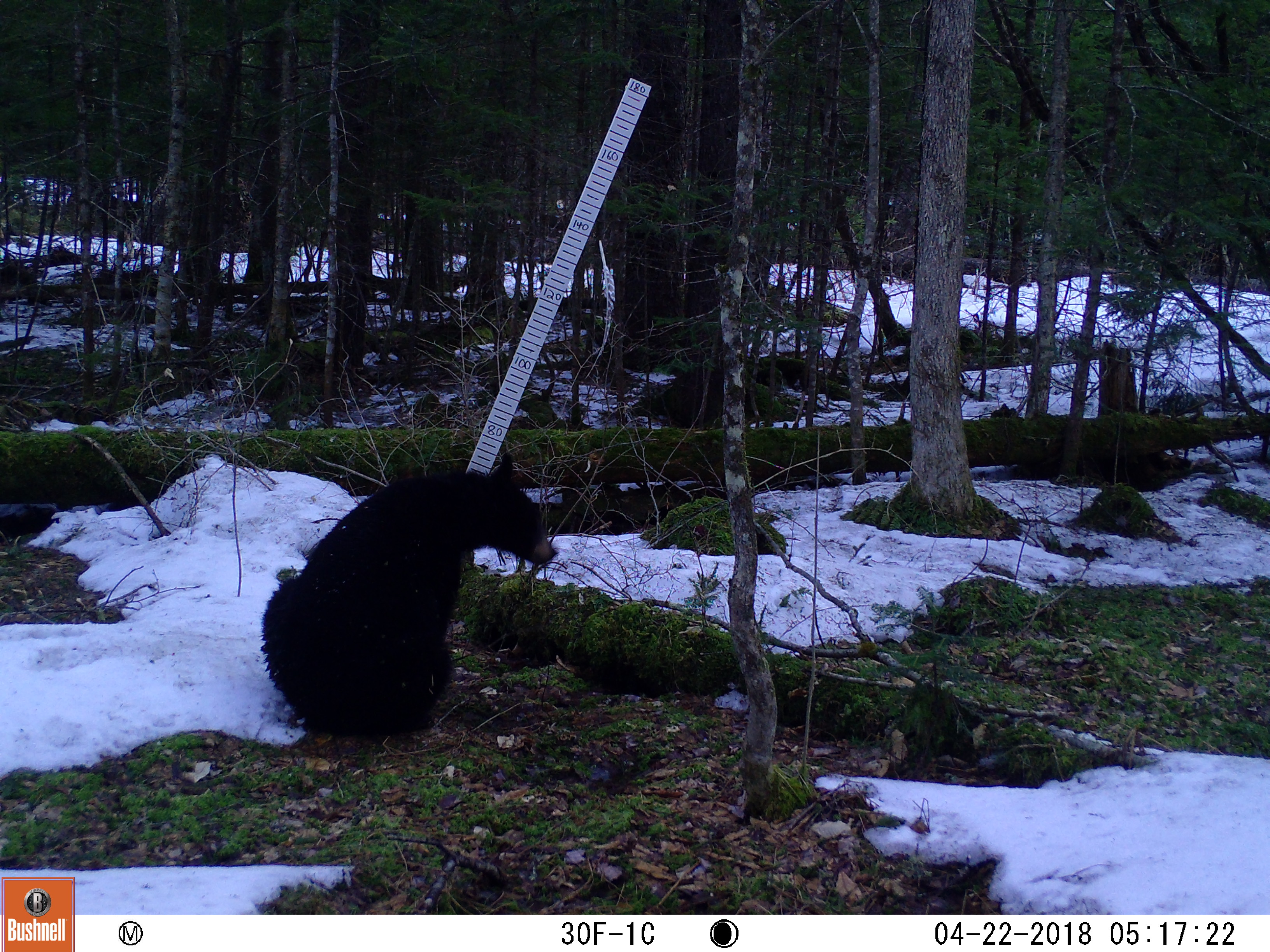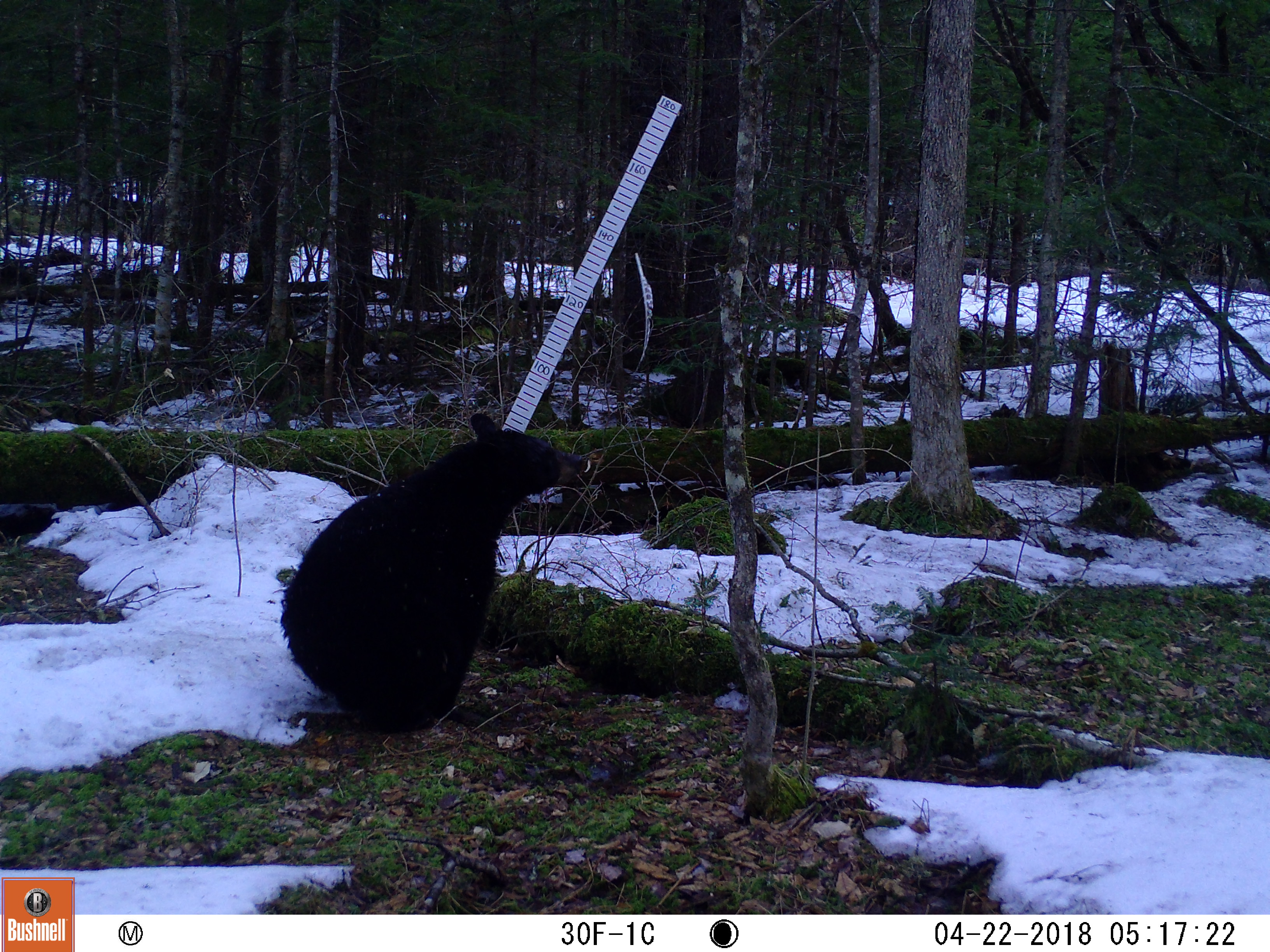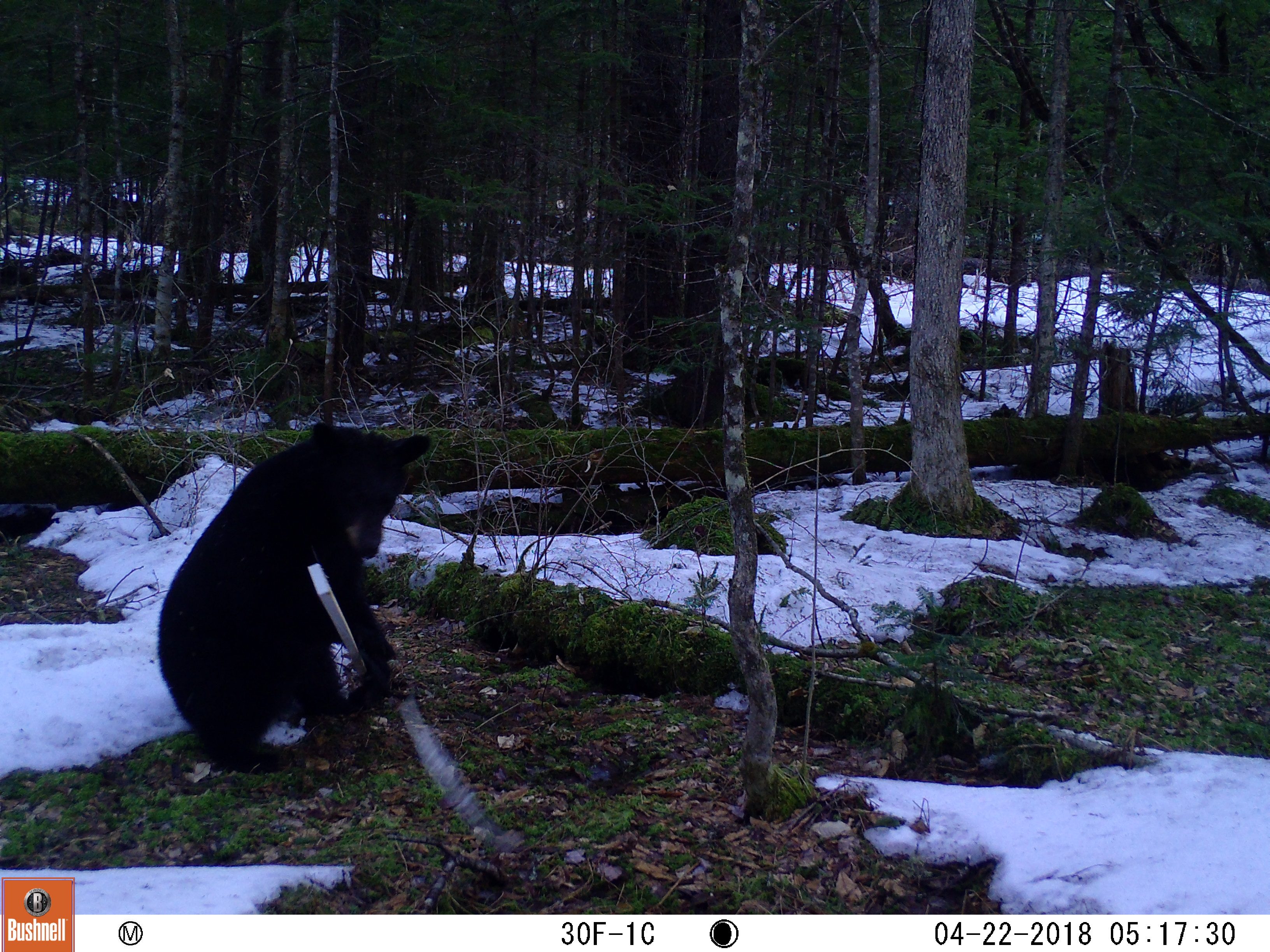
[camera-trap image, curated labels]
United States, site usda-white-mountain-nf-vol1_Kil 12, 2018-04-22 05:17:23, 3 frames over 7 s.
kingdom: Animalia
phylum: Chordata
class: Mammalia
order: Carnivora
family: Ursidae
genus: Ursus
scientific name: Ursus americanus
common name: black bear